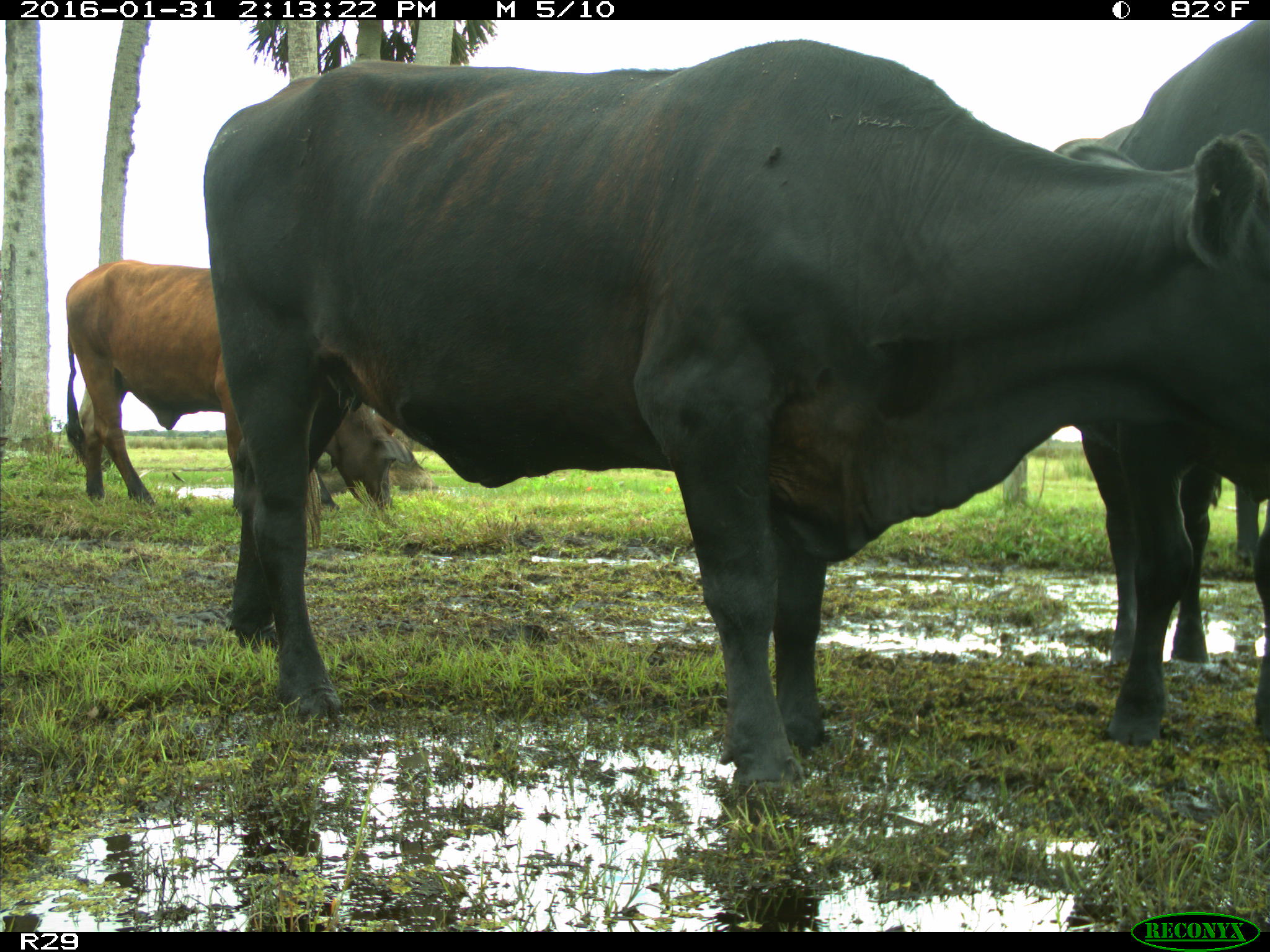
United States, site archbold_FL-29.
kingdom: Animalia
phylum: Chordata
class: Mammalia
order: Artiodactyla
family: Bovidae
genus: Bos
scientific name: Bos taurus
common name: domestic cow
Bos taurus (domestic cow).